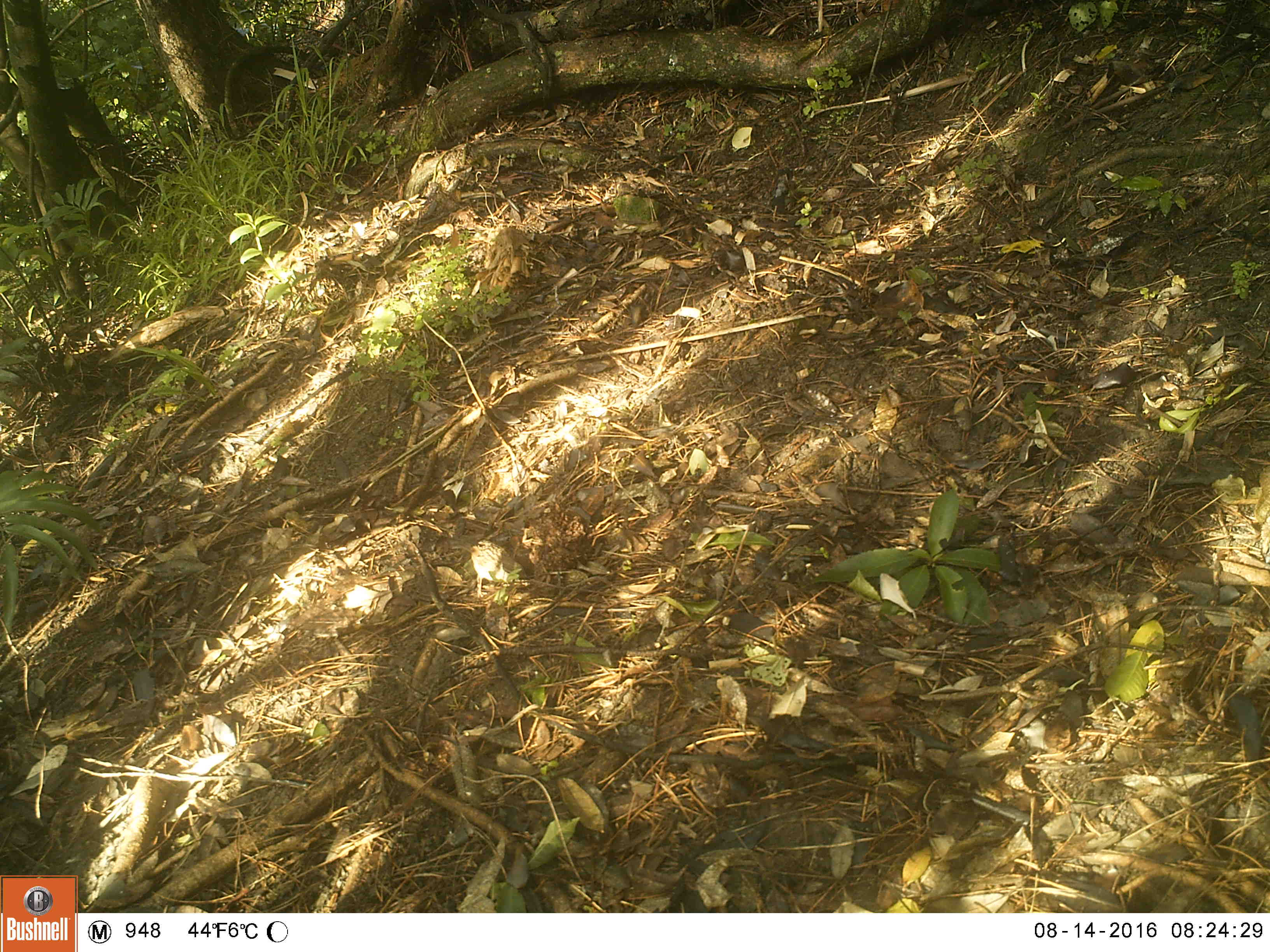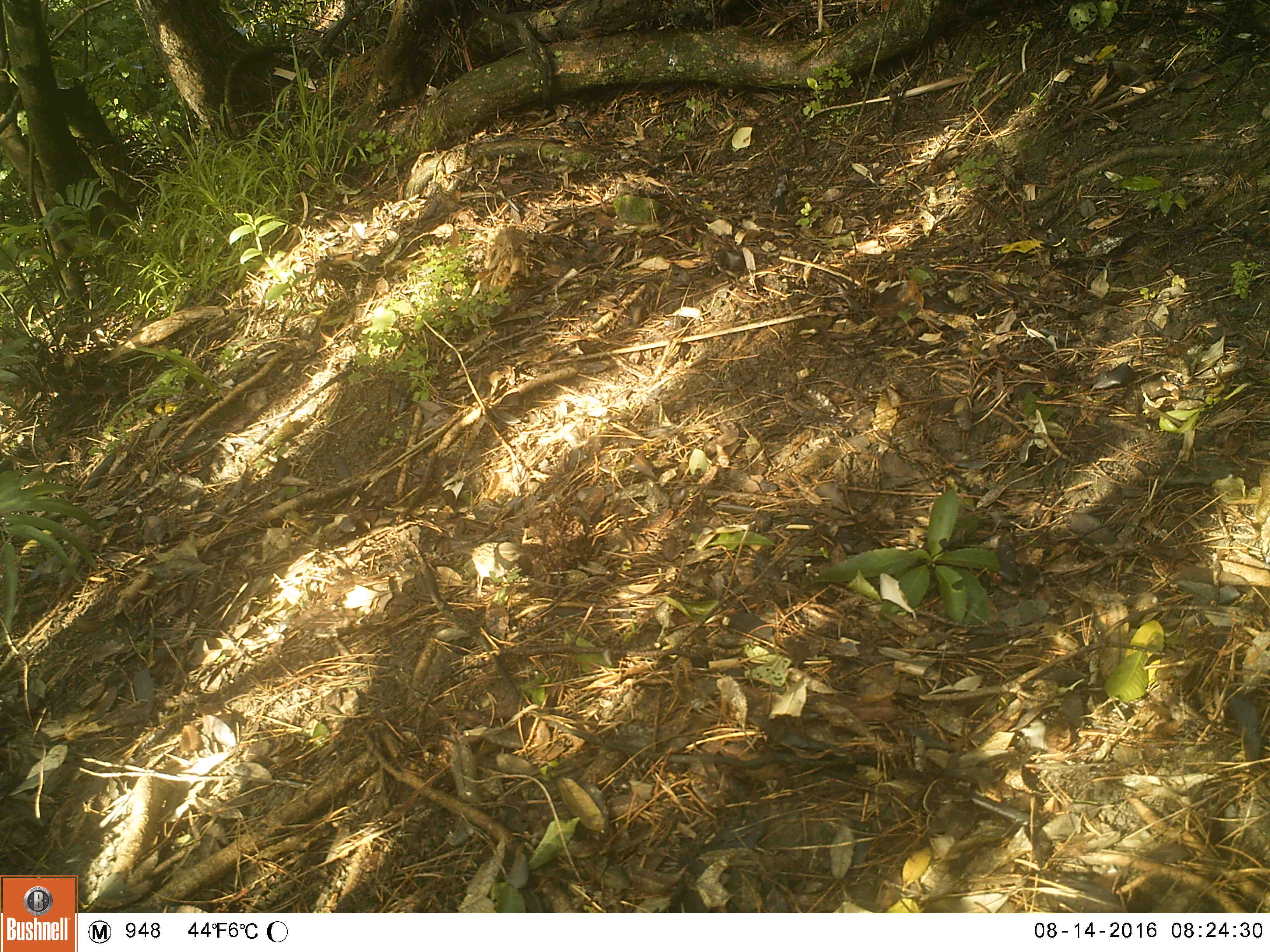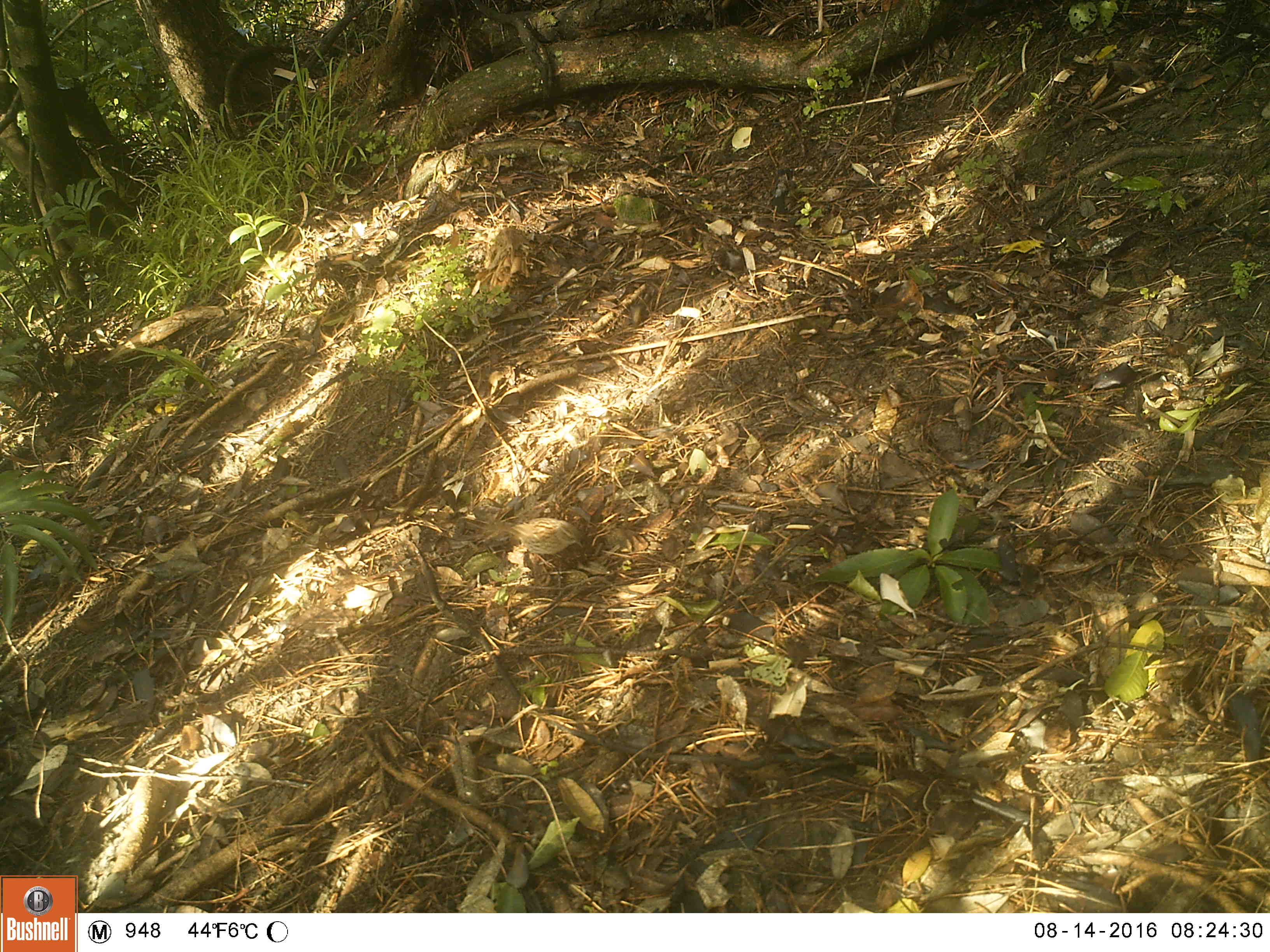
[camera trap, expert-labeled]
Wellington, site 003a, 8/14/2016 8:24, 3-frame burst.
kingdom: Animalia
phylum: Chordata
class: Aves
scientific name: Aves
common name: bird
Bird (Aves).